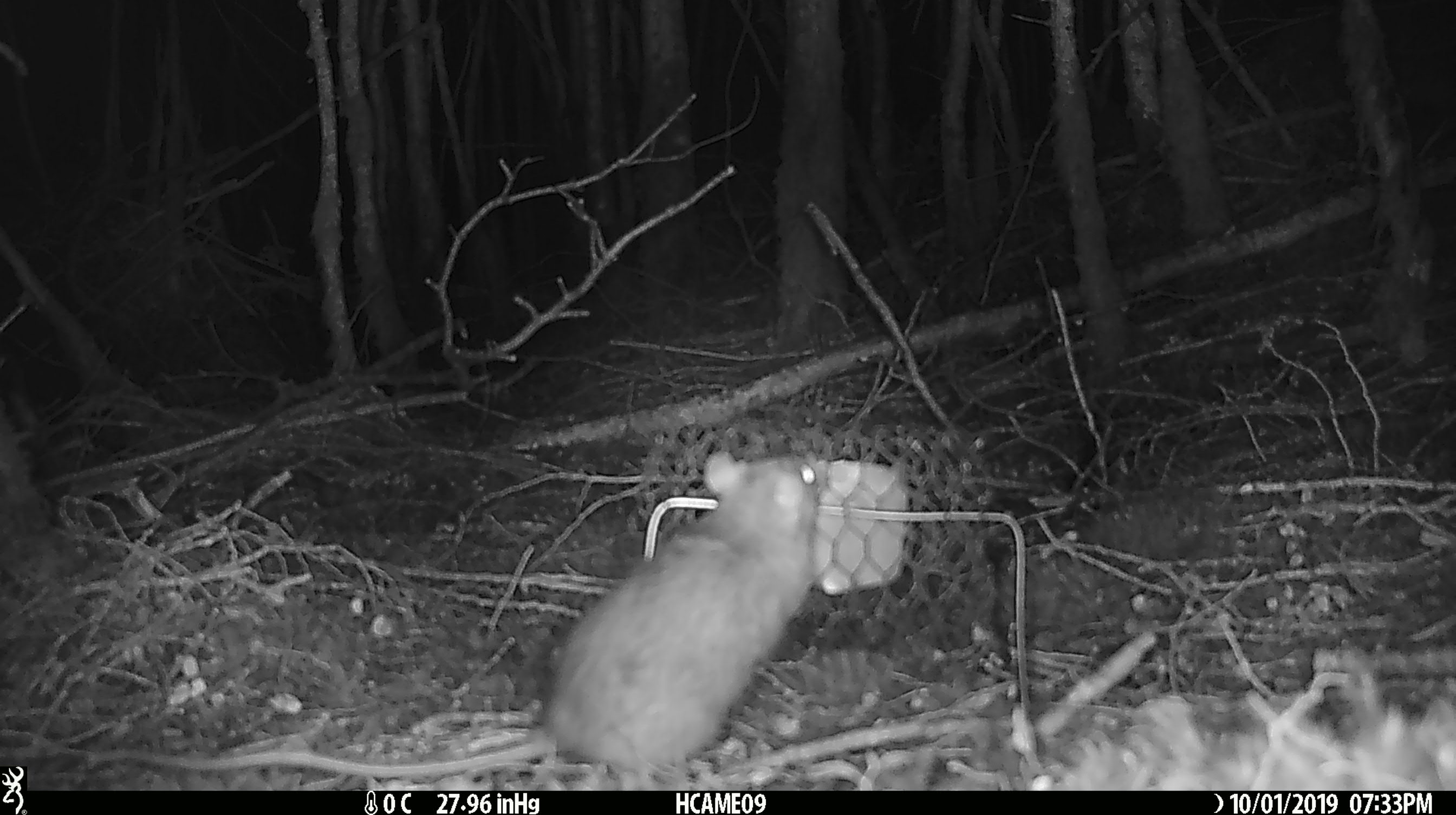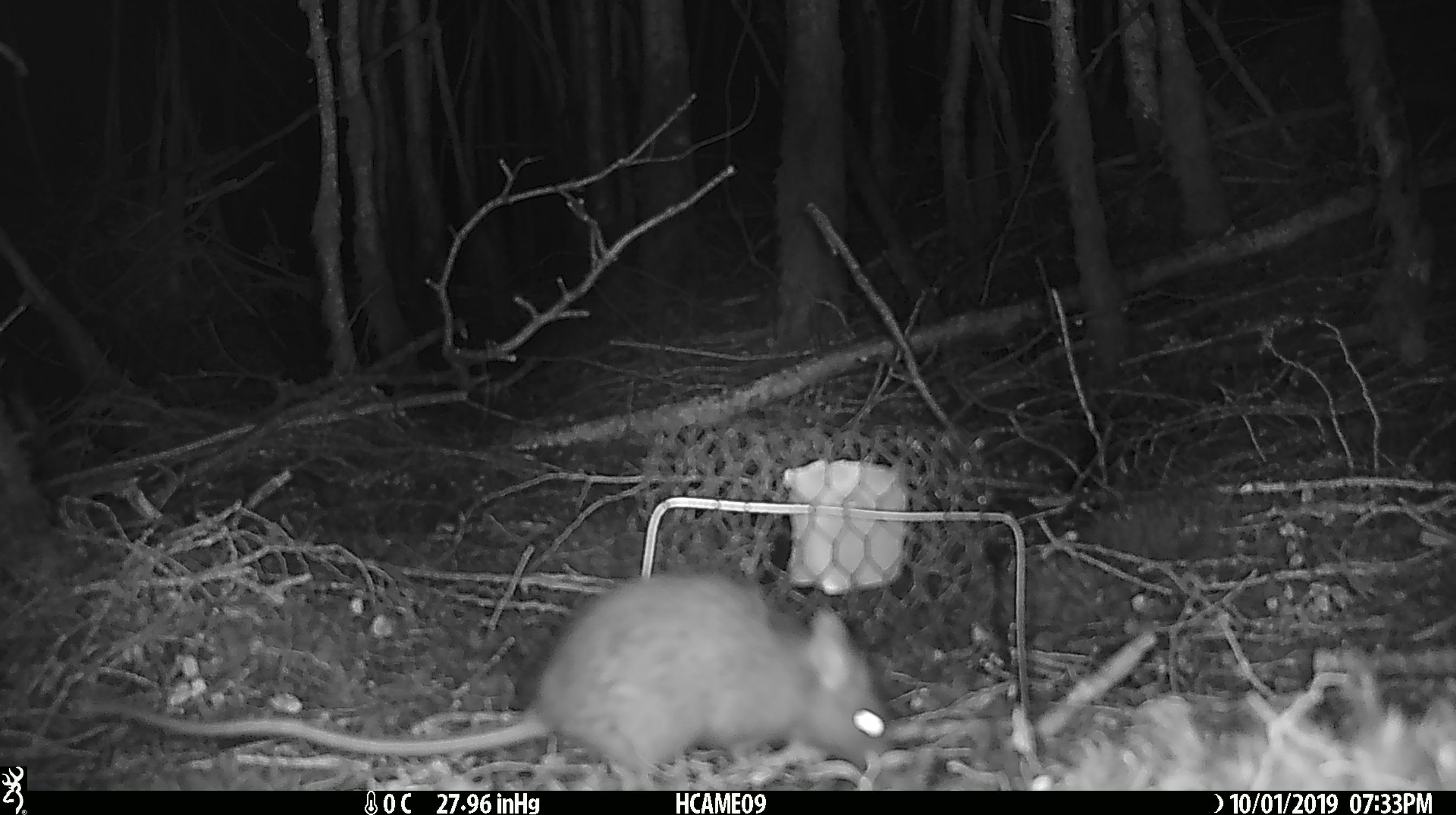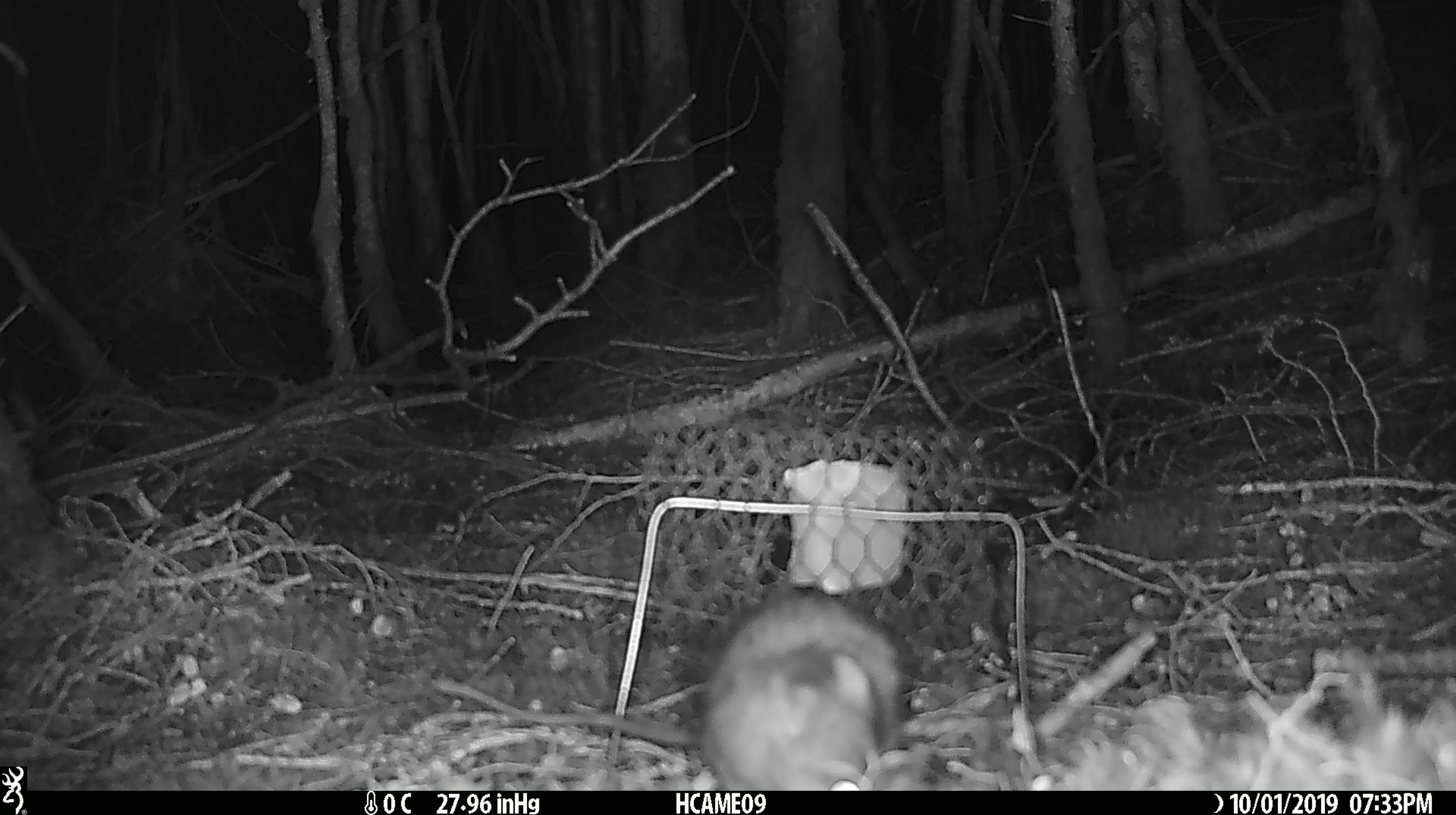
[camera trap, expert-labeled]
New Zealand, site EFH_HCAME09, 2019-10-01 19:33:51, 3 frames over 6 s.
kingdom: Animalia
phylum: Chordata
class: Mammalia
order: Rodentia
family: Muridae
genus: Rattus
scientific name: Rattus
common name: rat